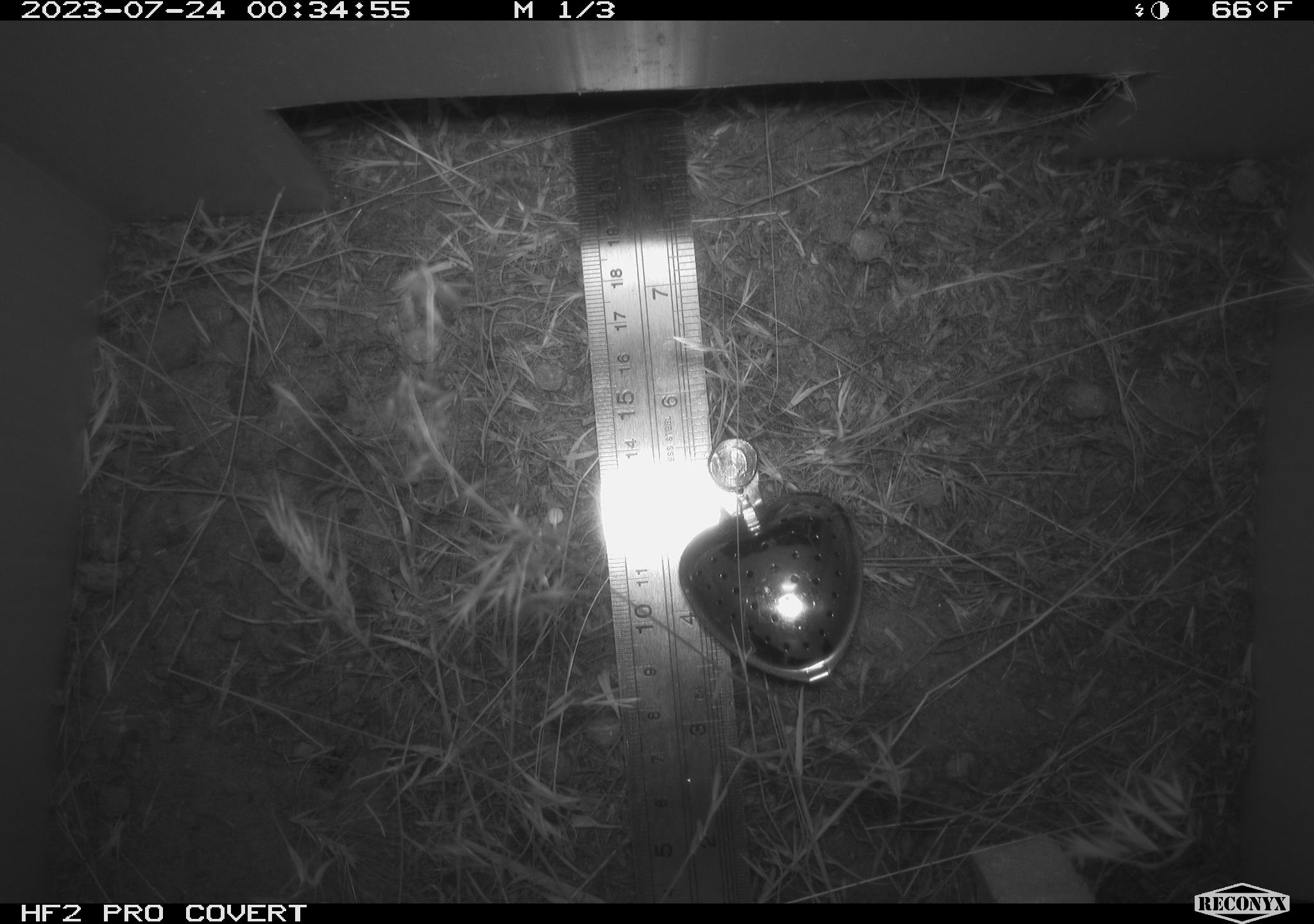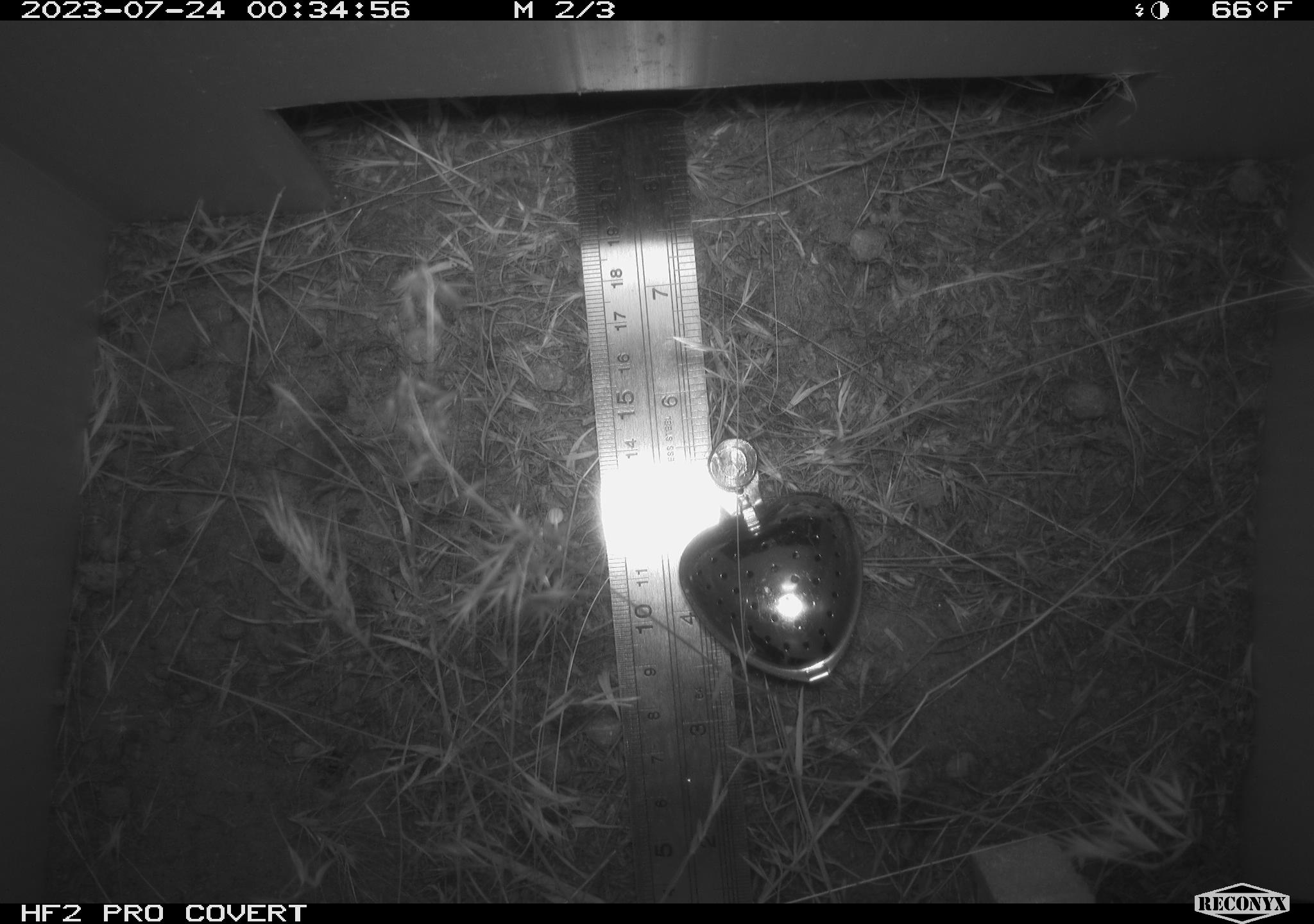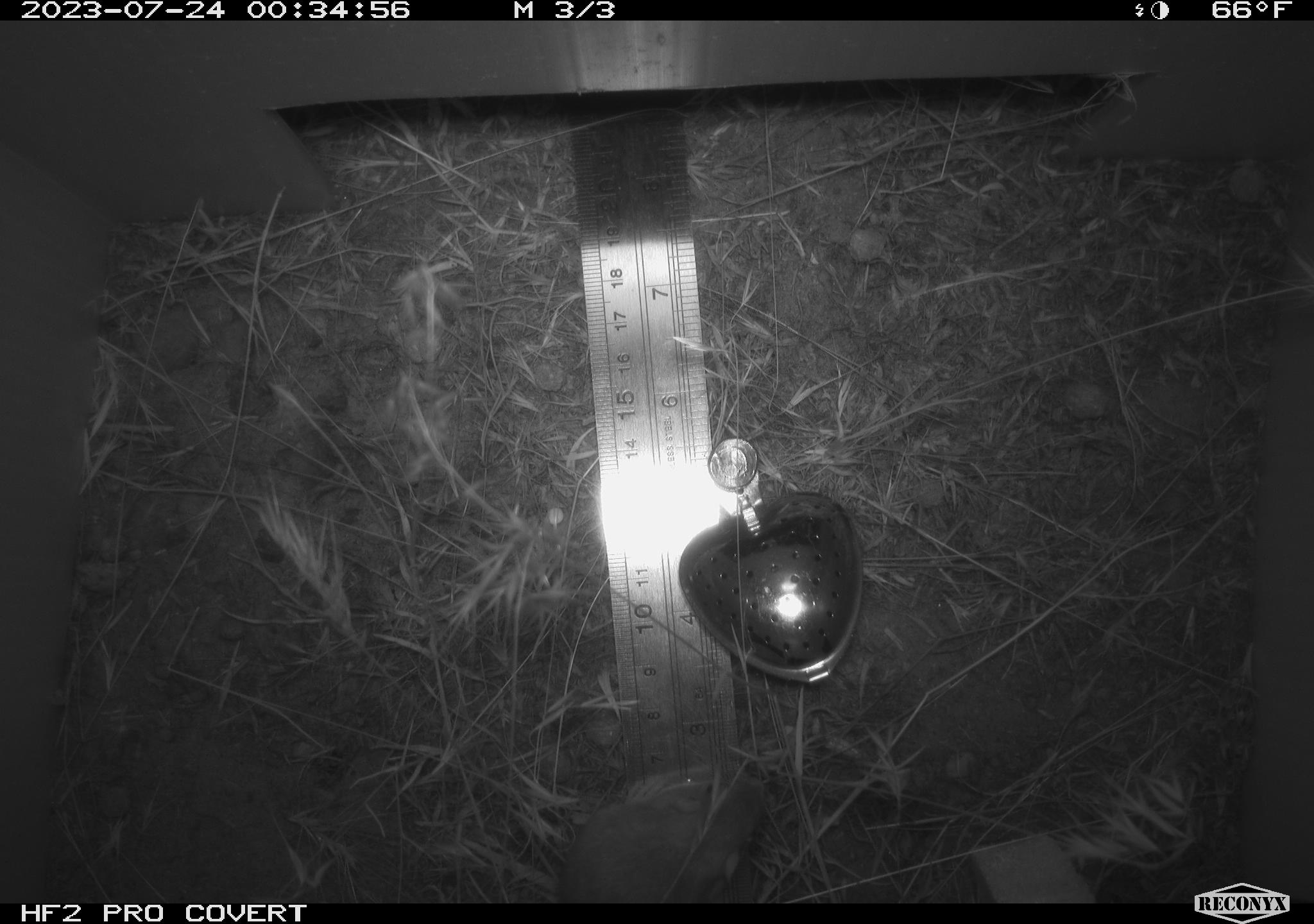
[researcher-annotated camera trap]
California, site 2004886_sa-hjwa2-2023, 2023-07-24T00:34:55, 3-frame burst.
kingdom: Animalia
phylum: Chordata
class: Mammalia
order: Rodentia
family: Heteromyidae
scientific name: Heteromyidae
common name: kangaroo rats and pocket mice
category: heteromyidae family